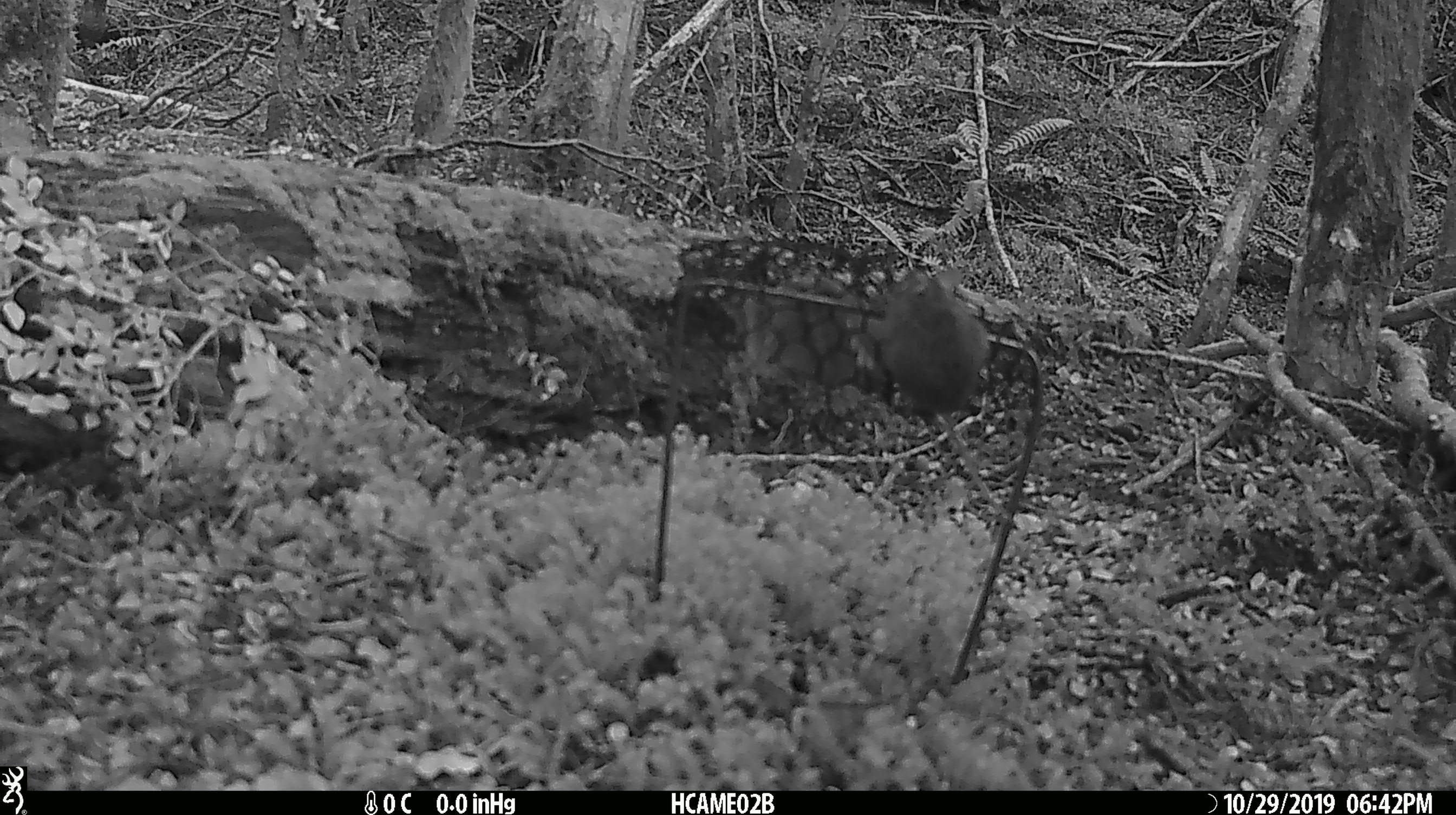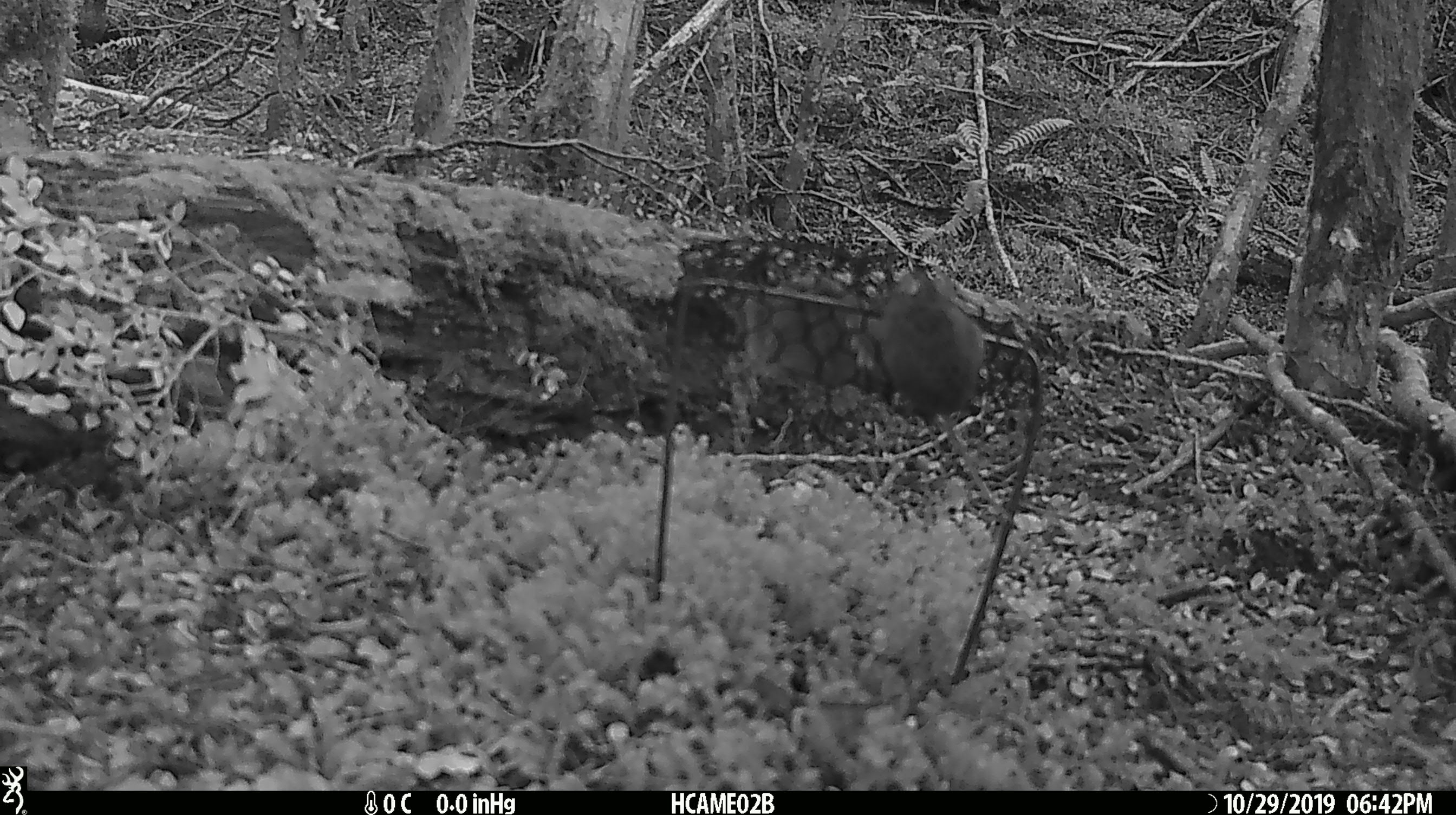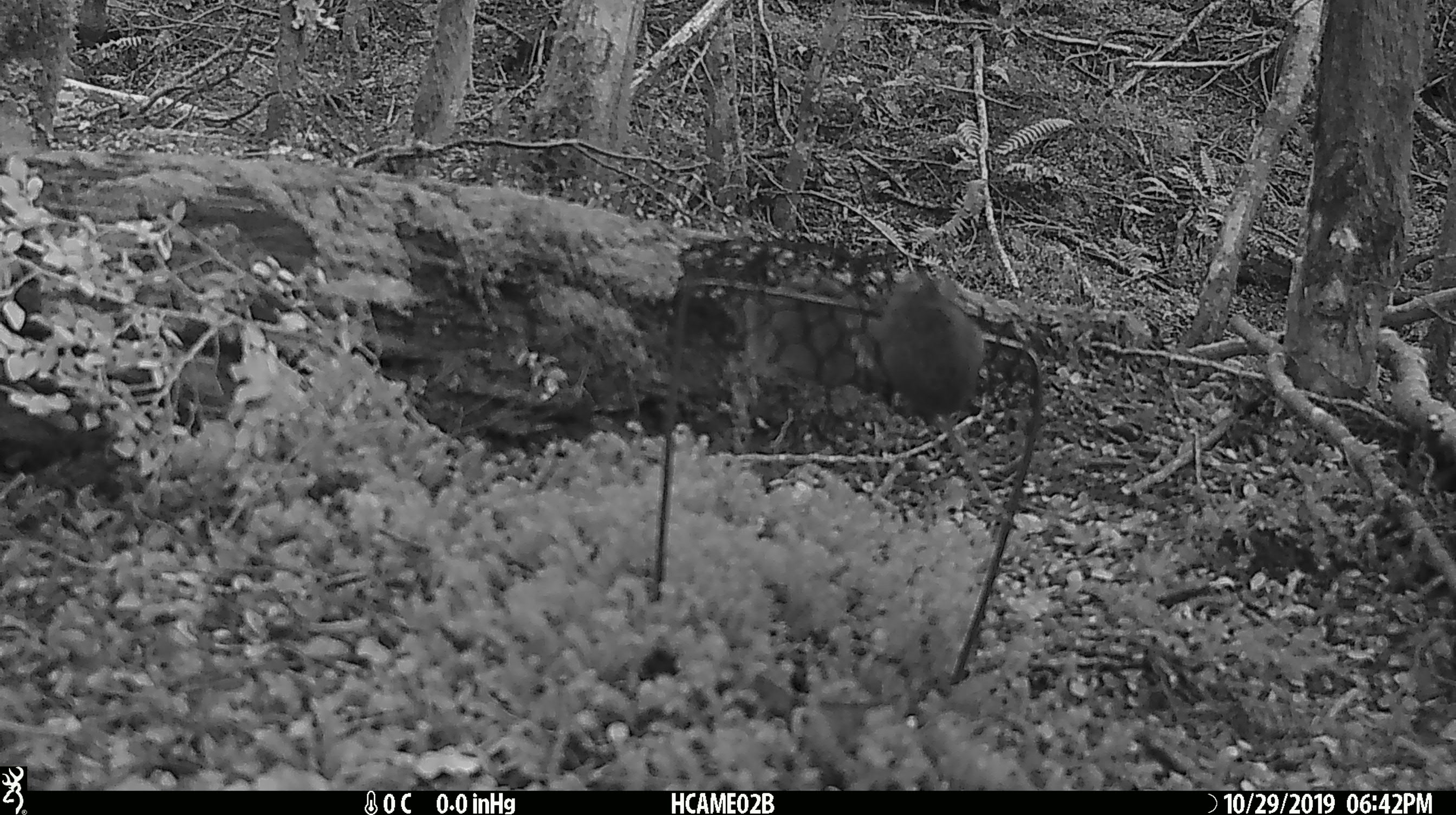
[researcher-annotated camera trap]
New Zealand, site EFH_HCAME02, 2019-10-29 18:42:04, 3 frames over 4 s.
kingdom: Animalia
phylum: Chordata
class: Mammalia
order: Rodentia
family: Muridae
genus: Mus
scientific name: Mus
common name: mouse